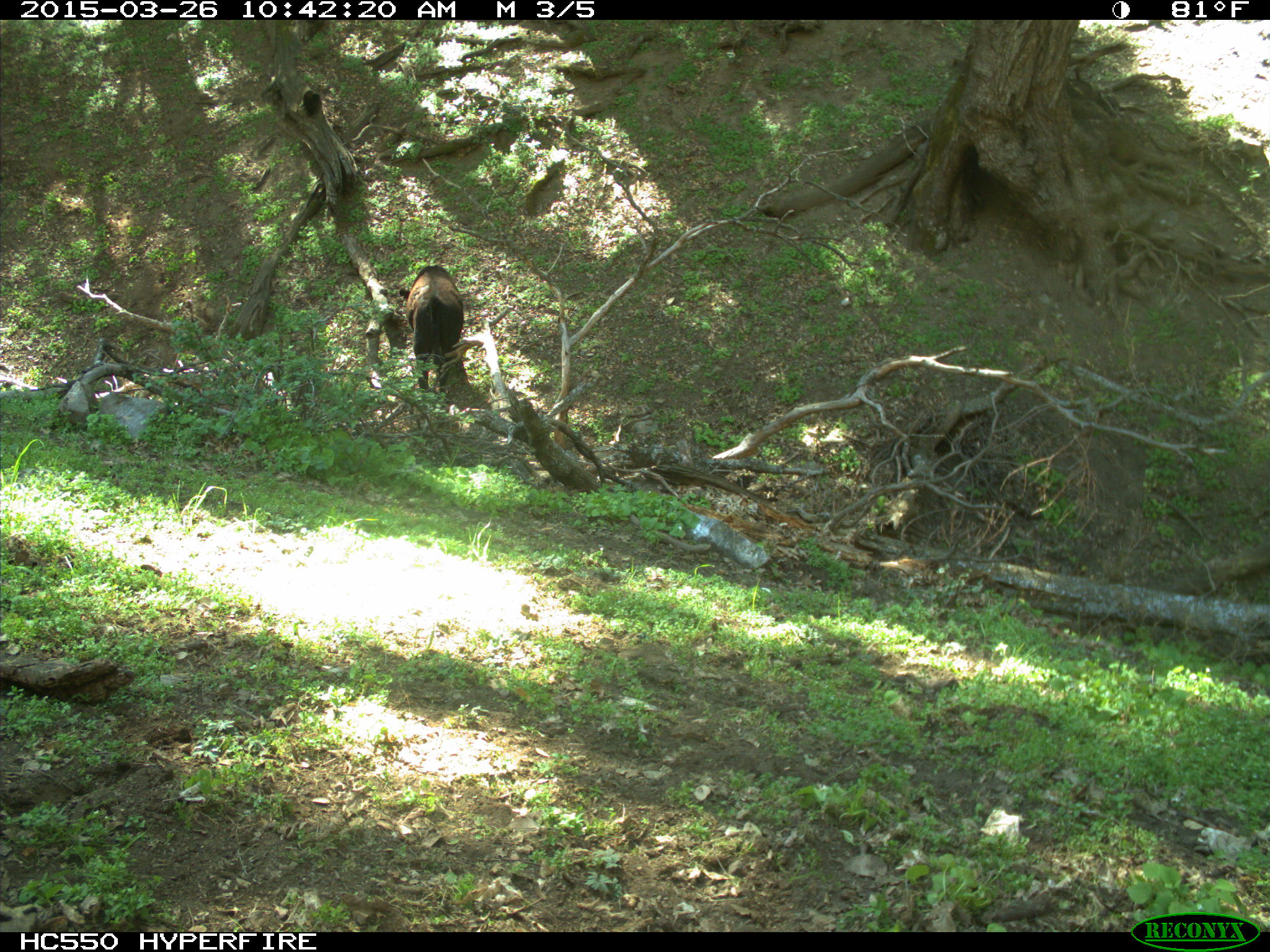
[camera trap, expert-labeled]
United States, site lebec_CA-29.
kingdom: Animalia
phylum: Chordata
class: Mammalia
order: Artiodactyla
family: Bovidae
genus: Bos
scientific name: Bos taurus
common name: domestic cow